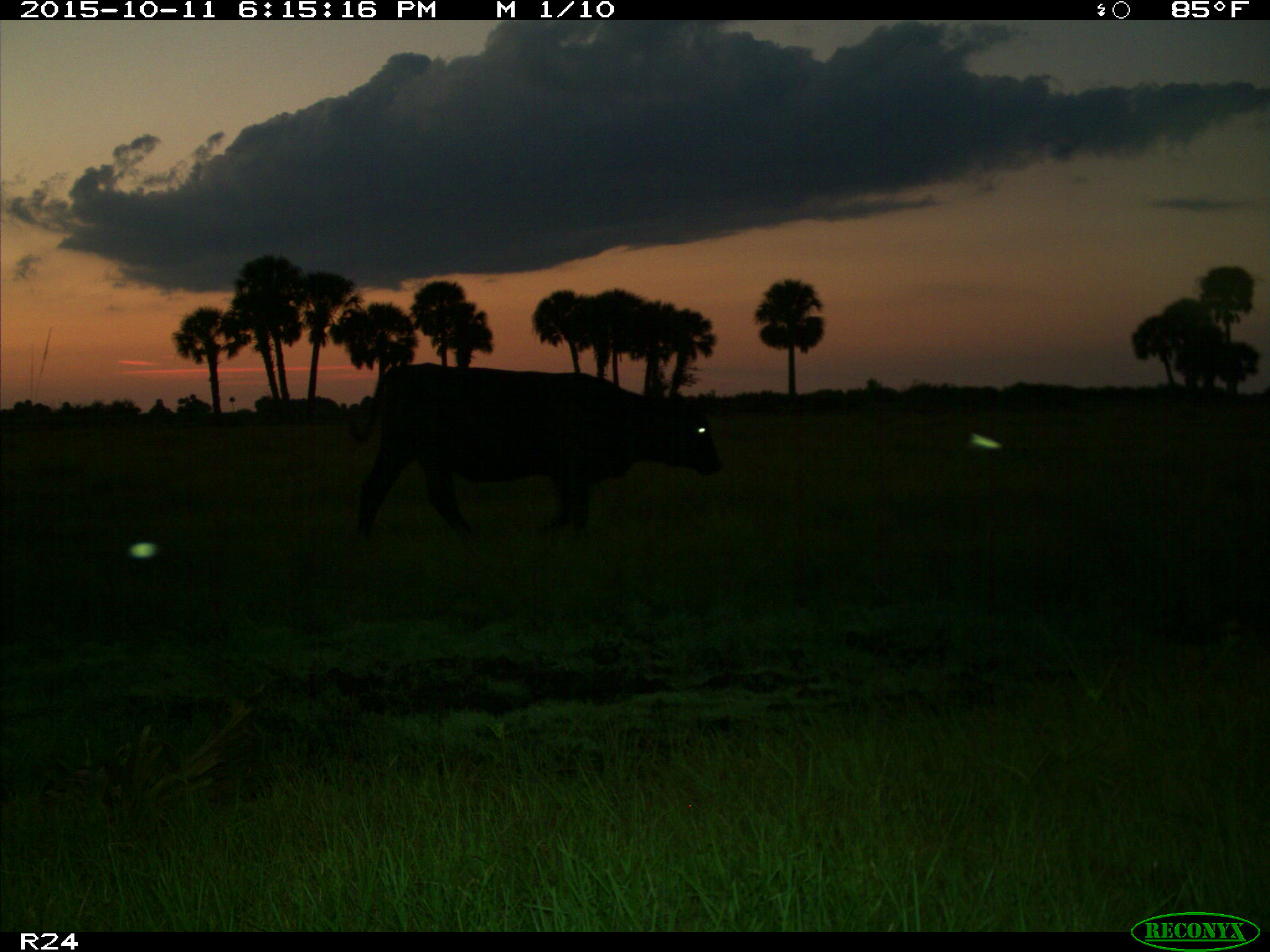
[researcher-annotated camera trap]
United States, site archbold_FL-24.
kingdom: Animalia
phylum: Chordata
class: Mammalia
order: Artiodactyla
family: Bovidae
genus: Bos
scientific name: Bos taurus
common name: domestic cow